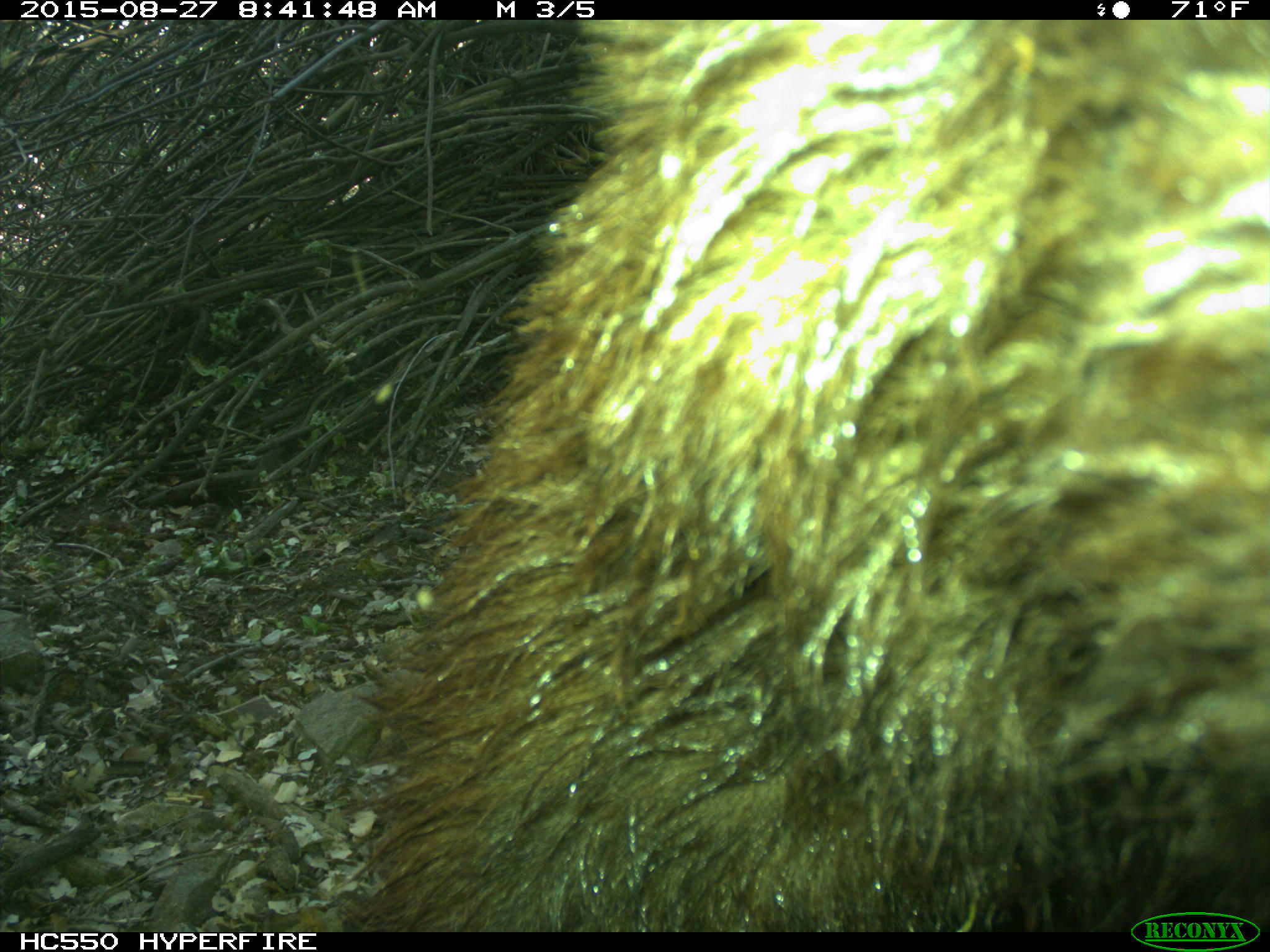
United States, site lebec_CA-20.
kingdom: Animalia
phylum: Chordata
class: Mammalia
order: Carnivora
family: Ursidae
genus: Ursus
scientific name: Ursus americanus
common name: american black bear